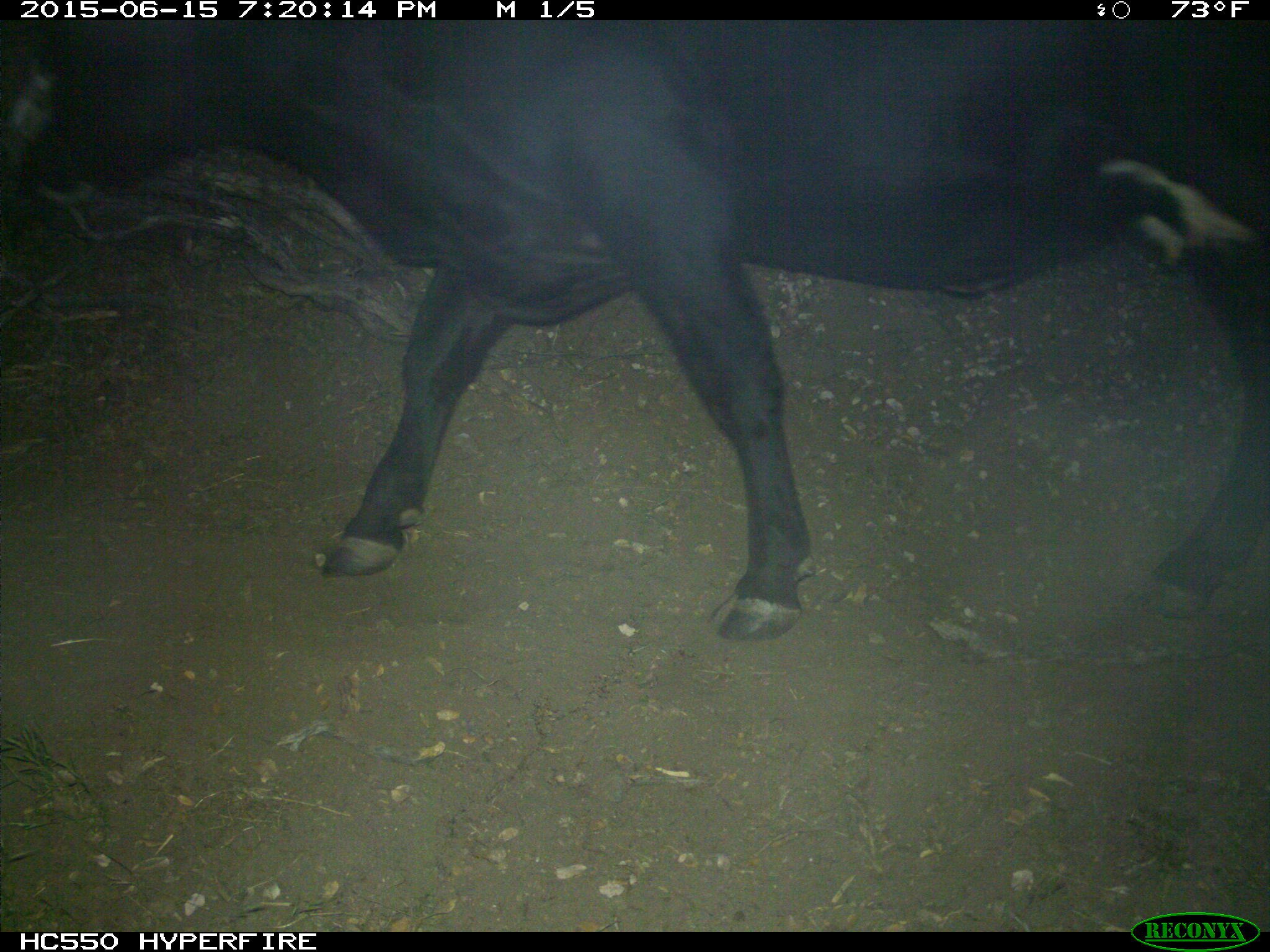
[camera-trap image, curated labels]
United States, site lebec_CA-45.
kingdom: Animalia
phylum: Chordata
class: Mammalia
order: Artiodactyla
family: Bovidae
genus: Bos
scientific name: Bos taurus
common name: domestic cow